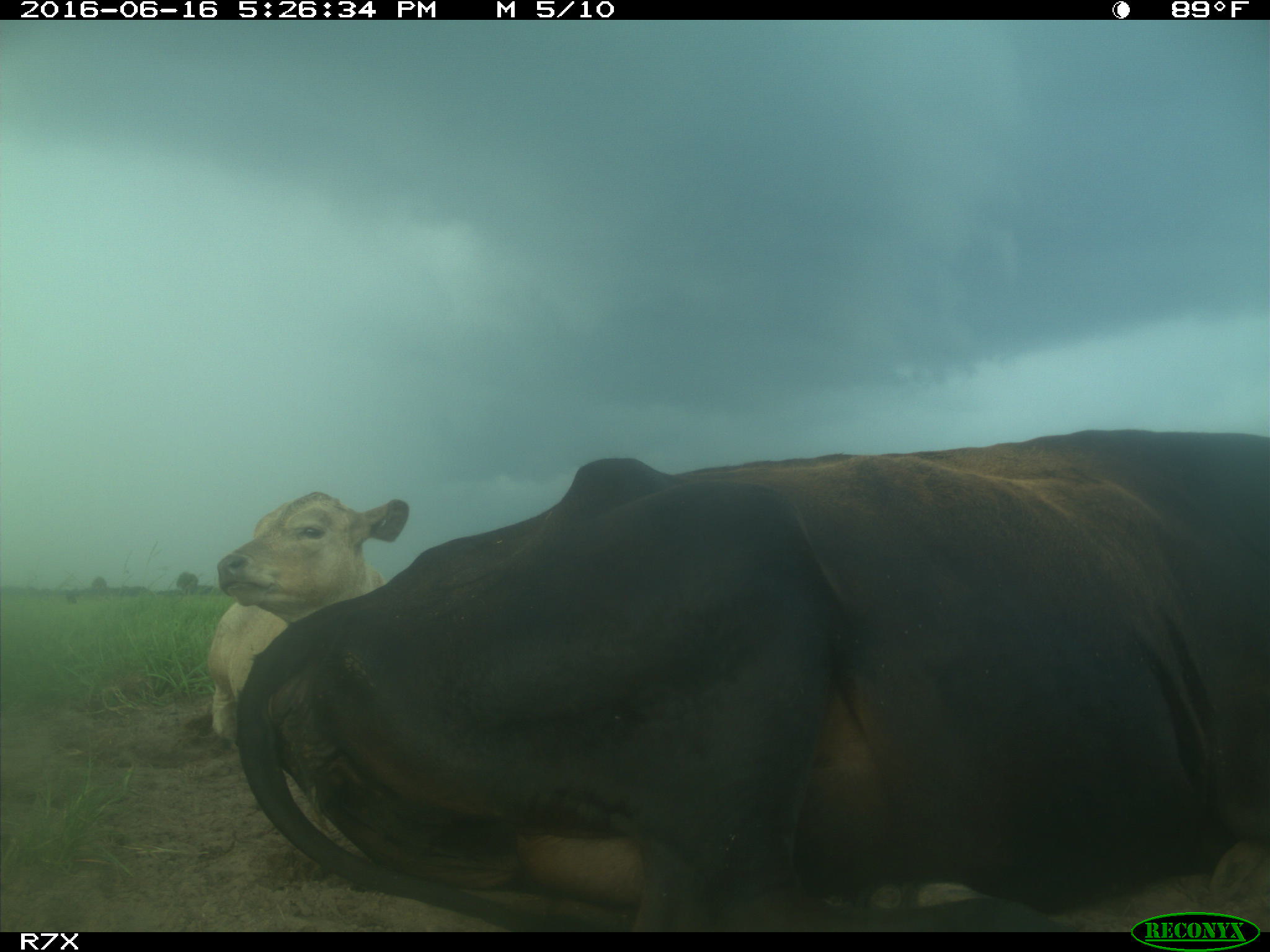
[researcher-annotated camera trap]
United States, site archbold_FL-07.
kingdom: Animalia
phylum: Chordata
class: Mammalia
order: Artiodactyla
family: Bovidae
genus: Bos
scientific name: Bos taurus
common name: domestic cow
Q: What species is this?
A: Bos taurus (domestic cow).